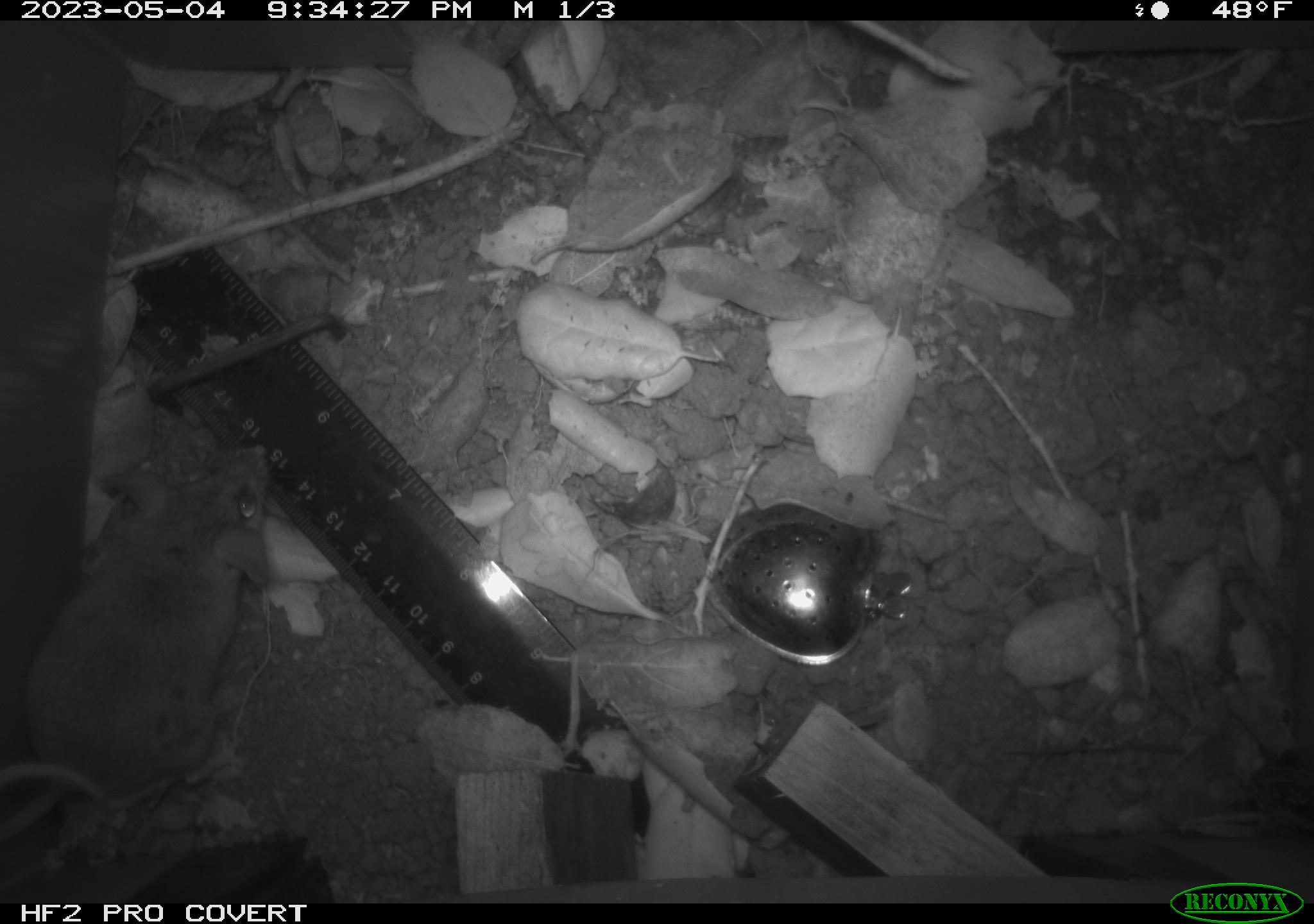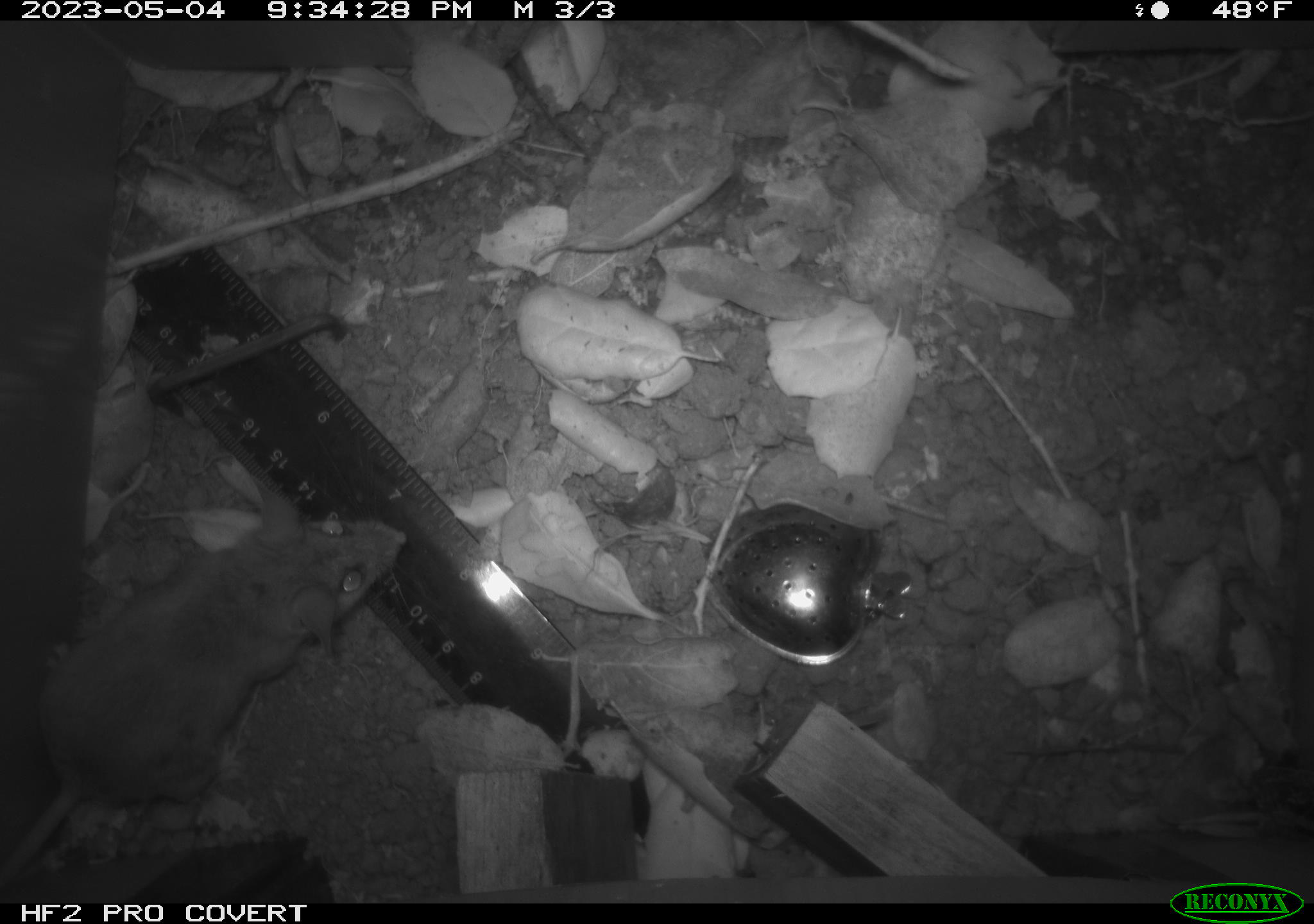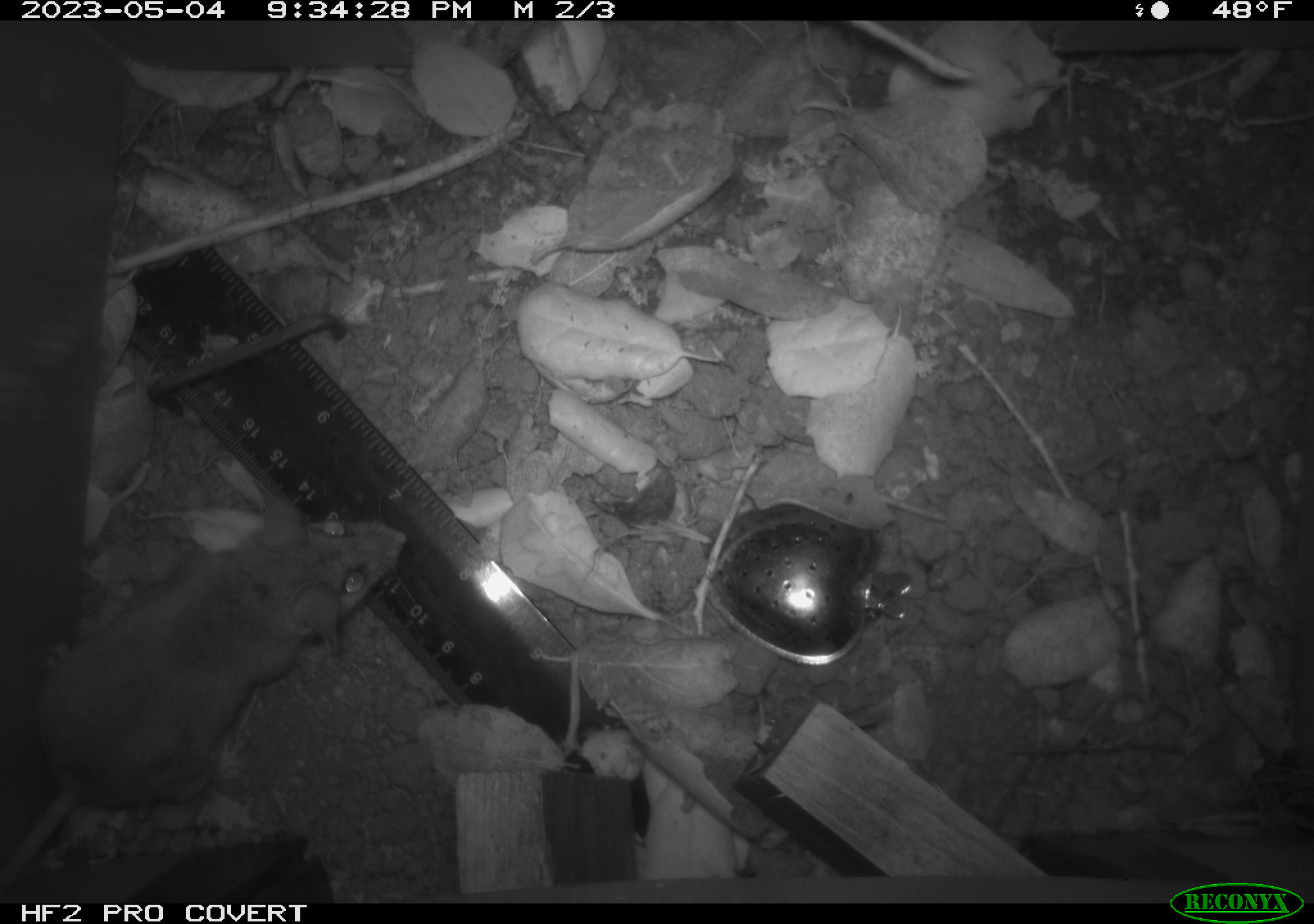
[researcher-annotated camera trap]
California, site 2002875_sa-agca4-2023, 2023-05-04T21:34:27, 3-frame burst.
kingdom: Animalia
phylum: Chordata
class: Mammalia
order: Rodentia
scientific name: Rodentia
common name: mouse species